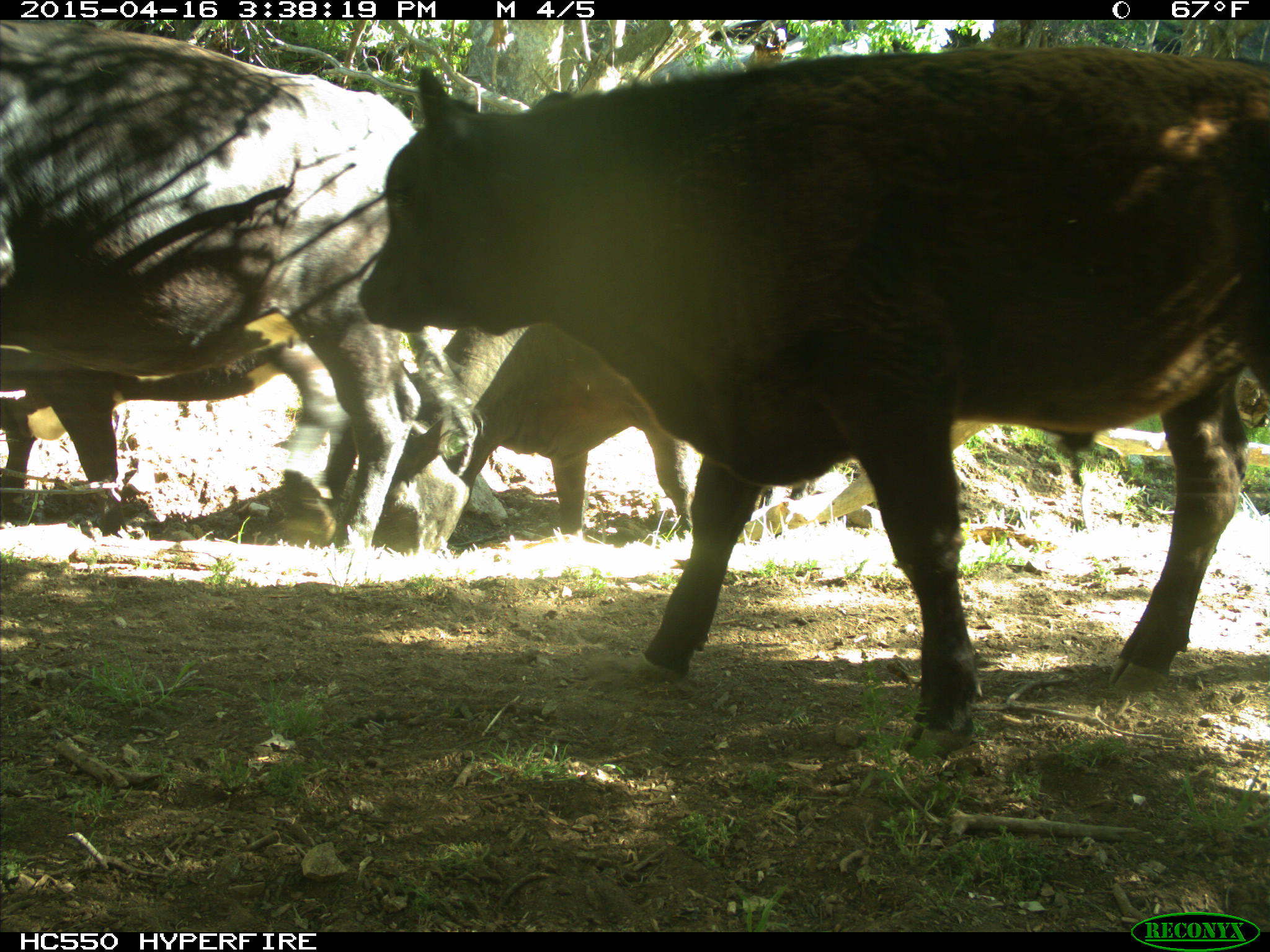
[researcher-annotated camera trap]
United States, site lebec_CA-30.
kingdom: Animalia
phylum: Chordata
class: Mammalia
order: Artiodactyla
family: Bovidae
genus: Bos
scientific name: Bos taurus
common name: domestic cow